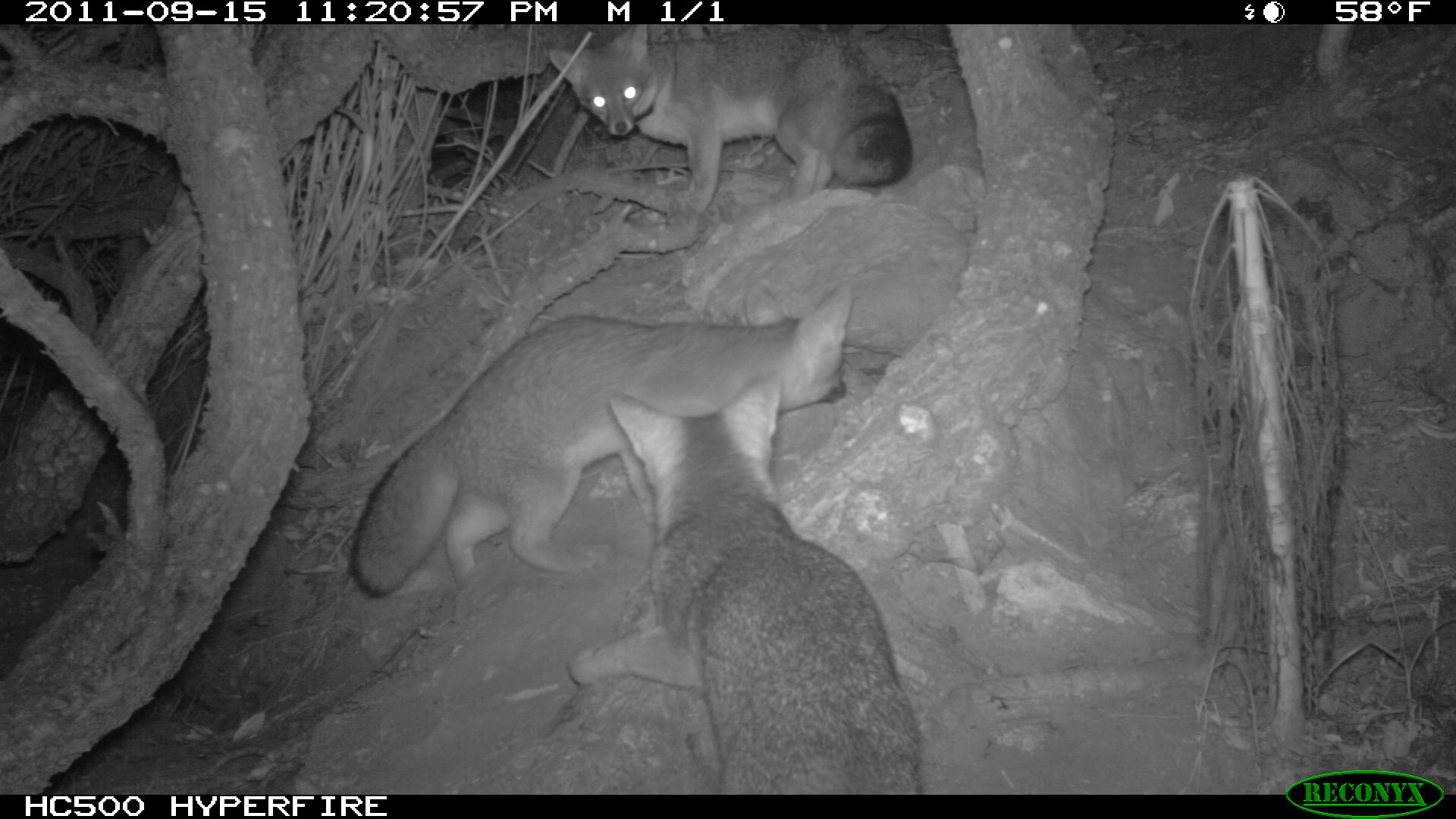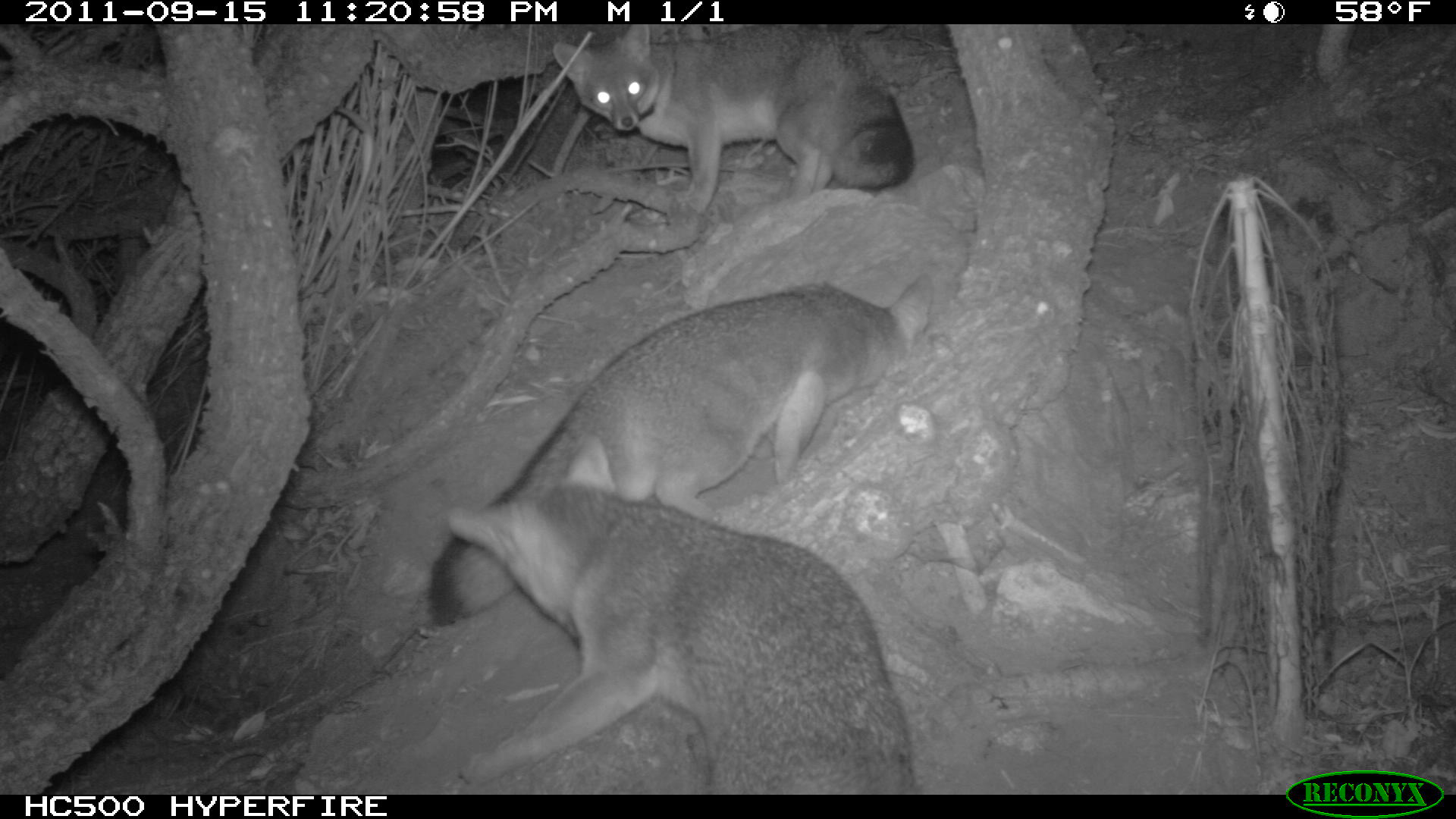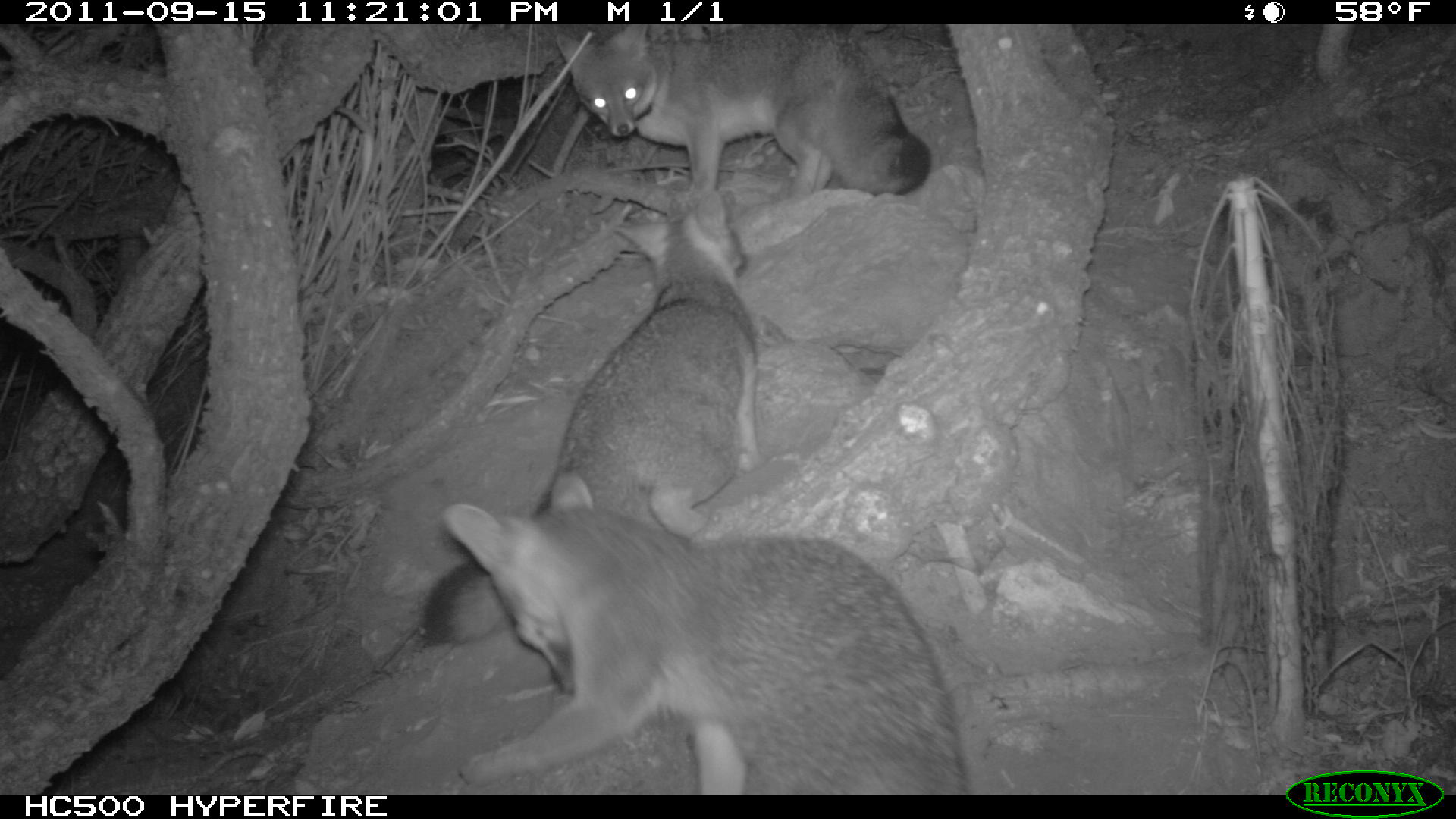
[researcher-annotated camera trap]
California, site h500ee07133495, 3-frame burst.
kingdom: Animalia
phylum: Chordata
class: Mammalia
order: Carnivora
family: Canidae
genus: Urocyon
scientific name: Urocyon littoralis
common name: island fox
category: fox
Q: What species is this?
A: Fox (island fox) (Urocyon littoralis).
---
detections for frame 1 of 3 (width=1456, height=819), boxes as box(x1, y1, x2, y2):
fox: box(345, 284, 852, 594); box(565, 370, 921, 790); box(546, 25, 912, 215)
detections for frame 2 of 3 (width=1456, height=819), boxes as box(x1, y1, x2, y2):
fox: box(428, 270, 932, 619); box(448, 431, 919, 794); box(552, 24, 915, 214)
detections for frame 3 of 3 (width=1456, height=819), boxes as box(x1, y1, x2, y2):
fox: box(441, 469, 963, 795); box(425, 186, 761, 647); box(553, 25, 930, 201)